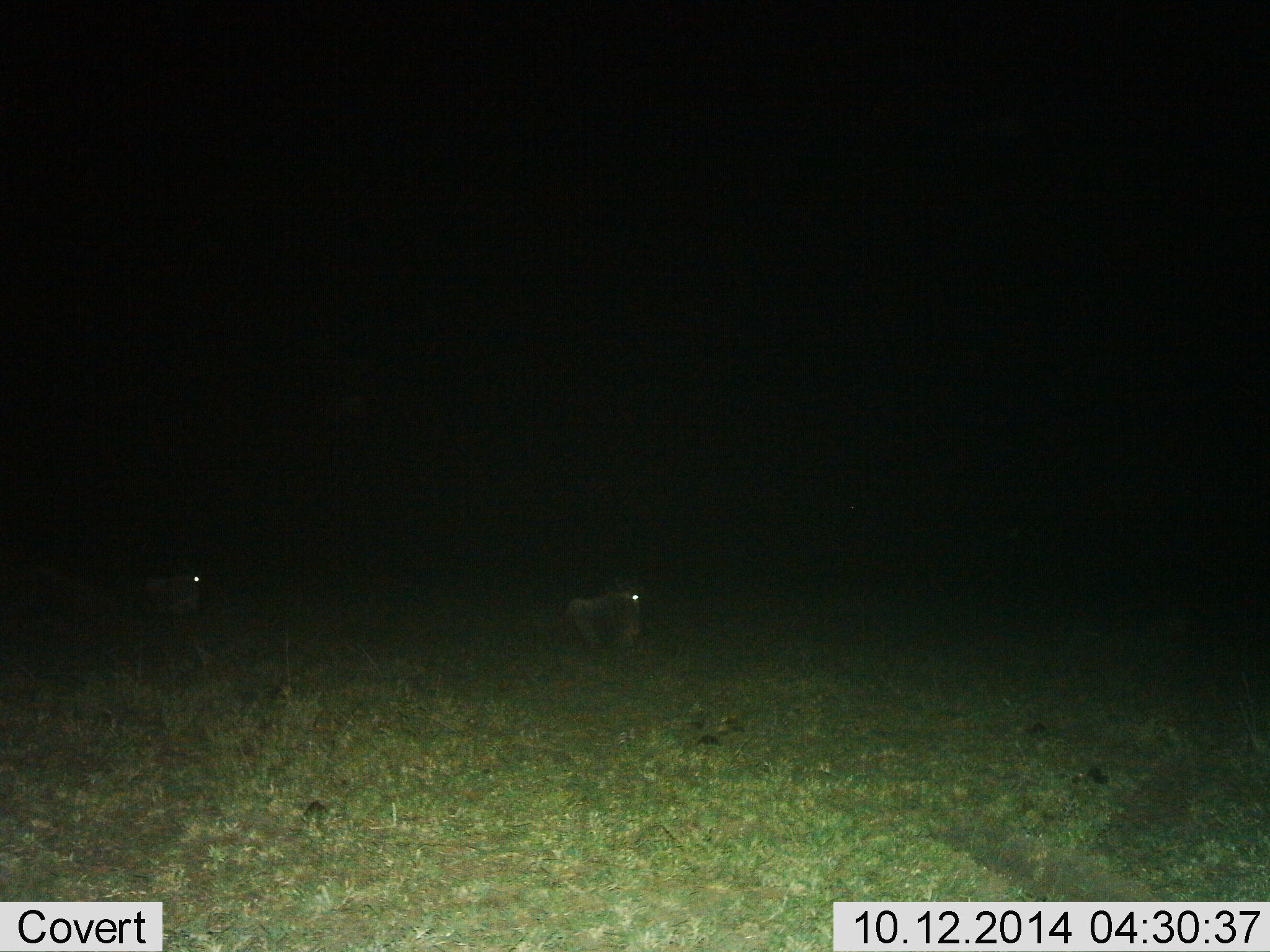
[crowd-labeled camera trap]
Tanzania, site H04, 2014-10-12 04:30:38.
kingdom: Animalia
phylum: Chordata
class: Mammalia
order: Artiodactyla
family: Bovidae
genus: Connochaetes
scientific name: Connochaetes taurinus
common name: blue wildebeest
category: wildebeest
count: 2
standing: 33%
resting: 67%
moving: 0%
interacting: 0%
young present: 0%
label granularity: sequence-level